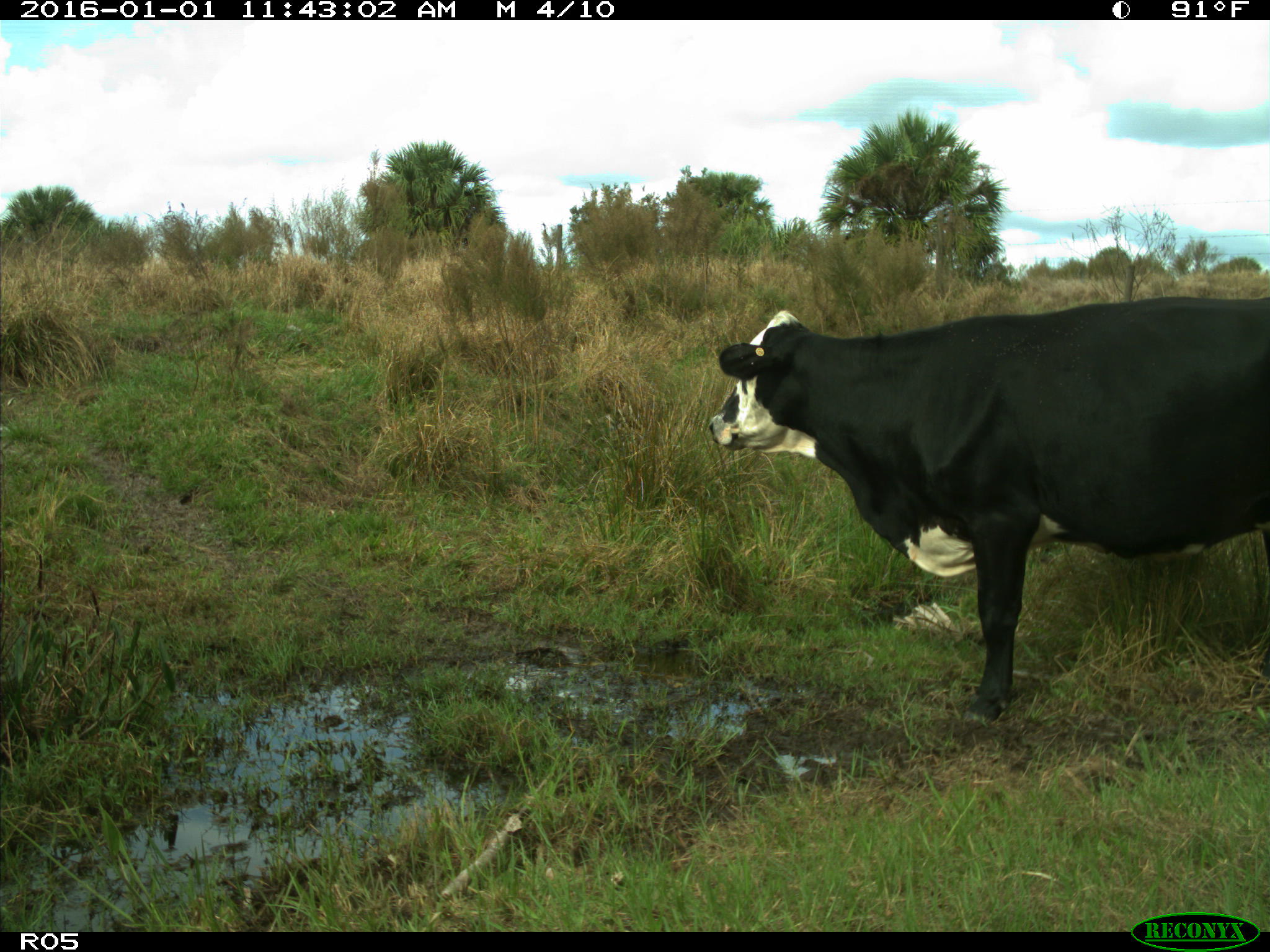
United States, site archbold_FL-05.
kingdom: Animalia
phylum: Chordata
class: Mammalia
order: Artiodactyla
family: Bovidae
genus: Bos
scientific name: Bos taurus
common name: domestic cow